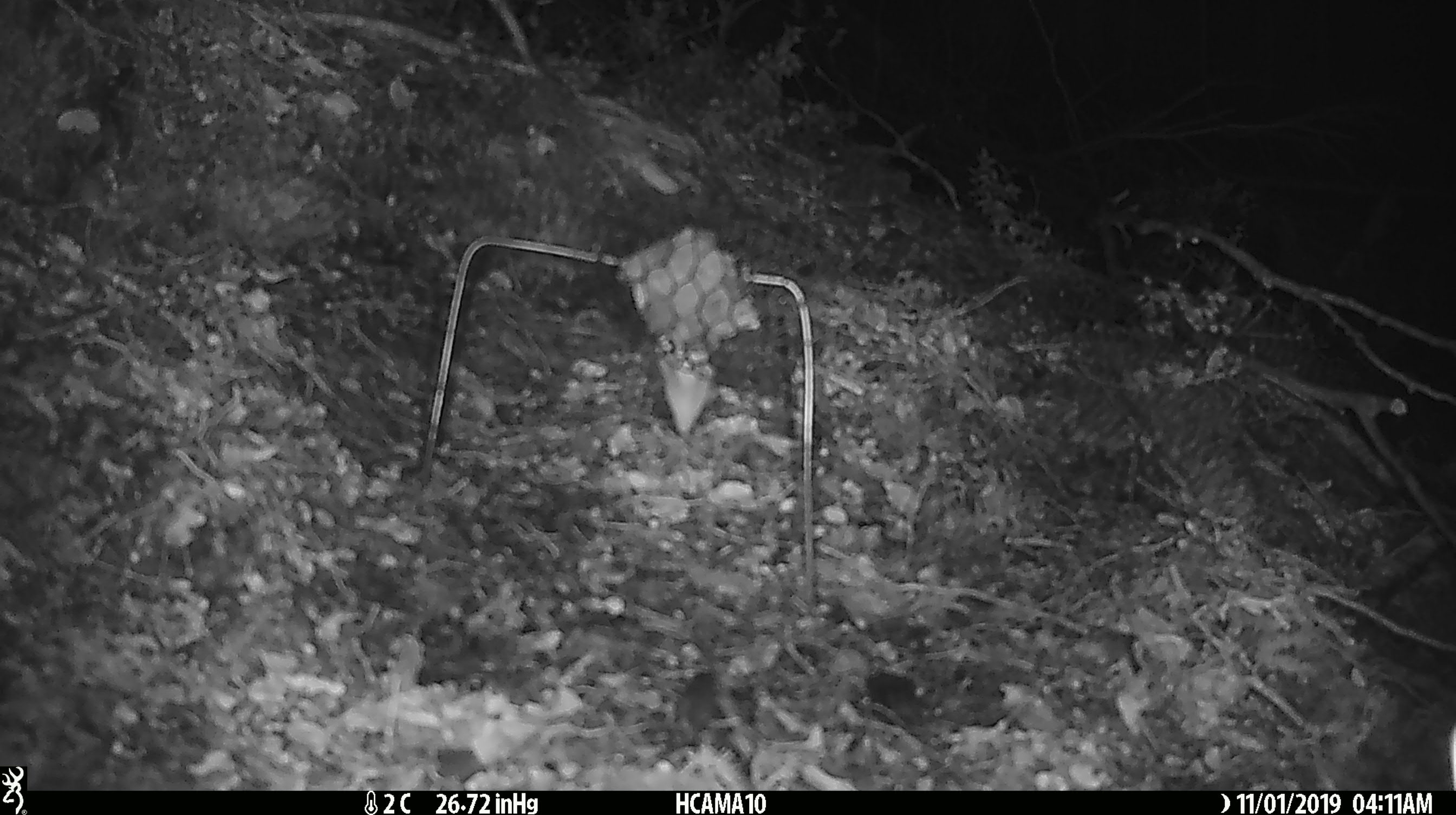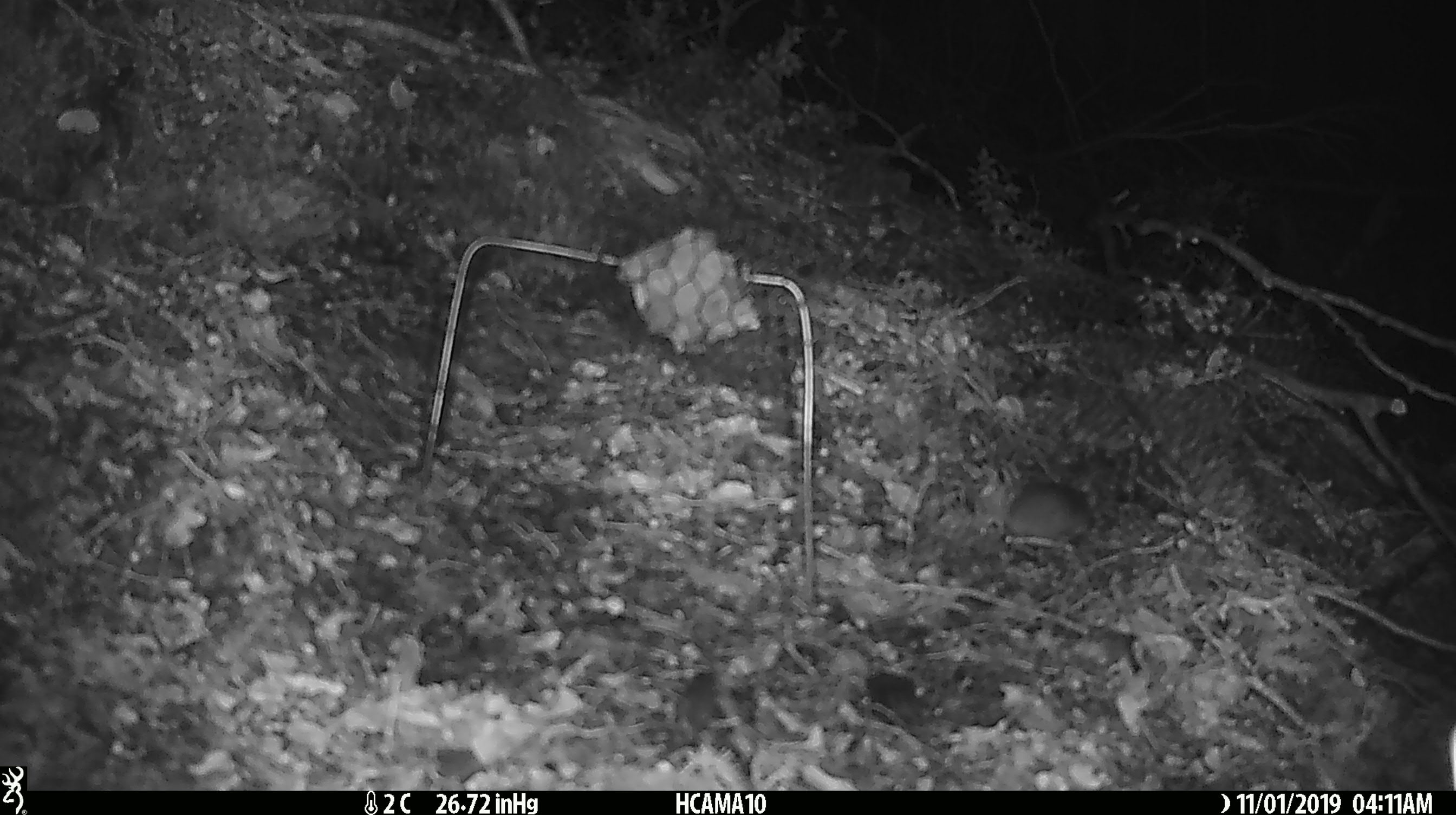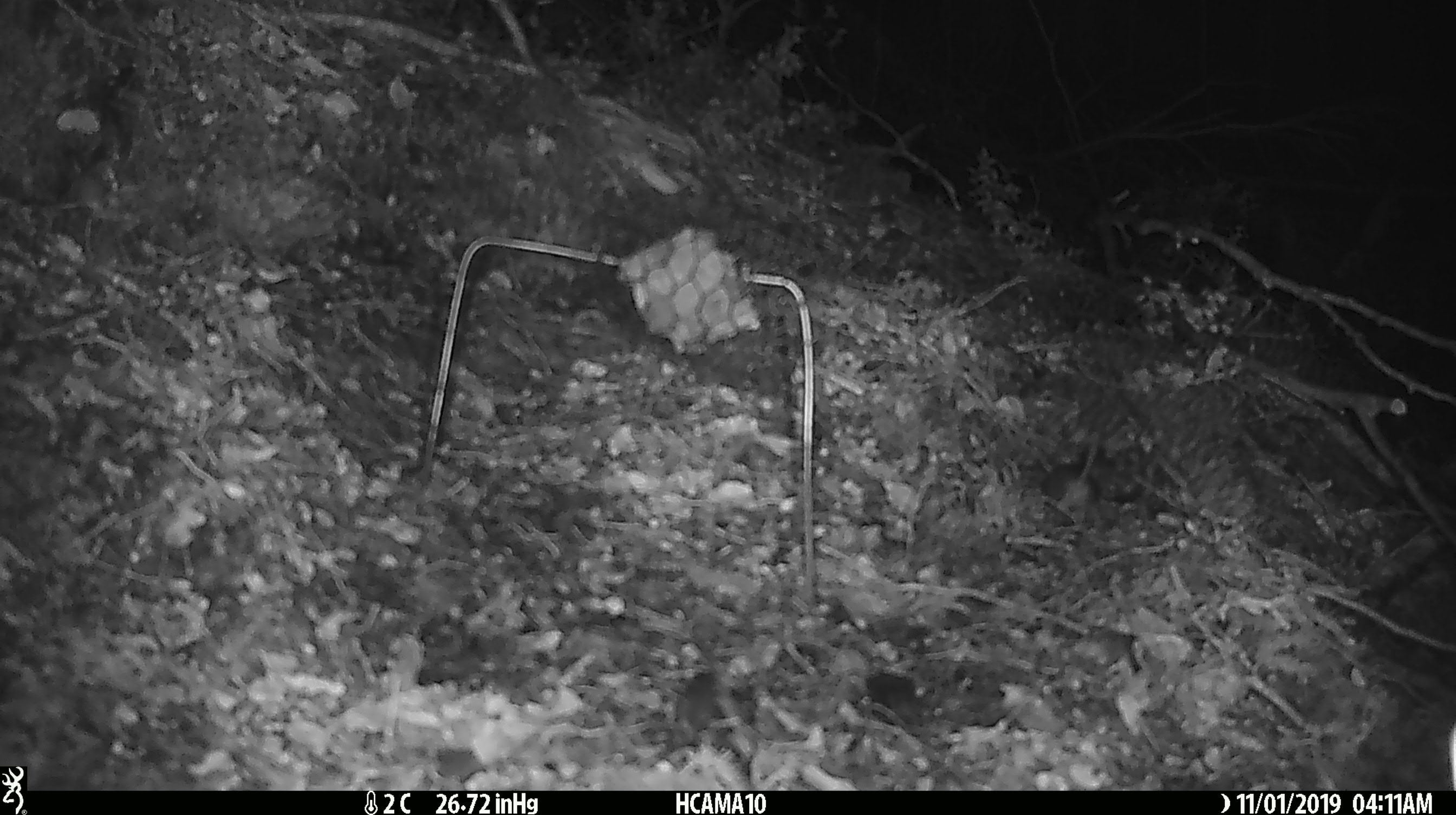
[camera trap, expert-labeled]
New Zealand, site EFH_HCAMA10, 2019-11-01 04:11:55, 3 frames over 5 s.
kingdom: Animalia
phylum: Chordata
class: Mammalia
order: Rodentia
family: Muridae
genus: Mus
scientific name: Mus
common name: mouse